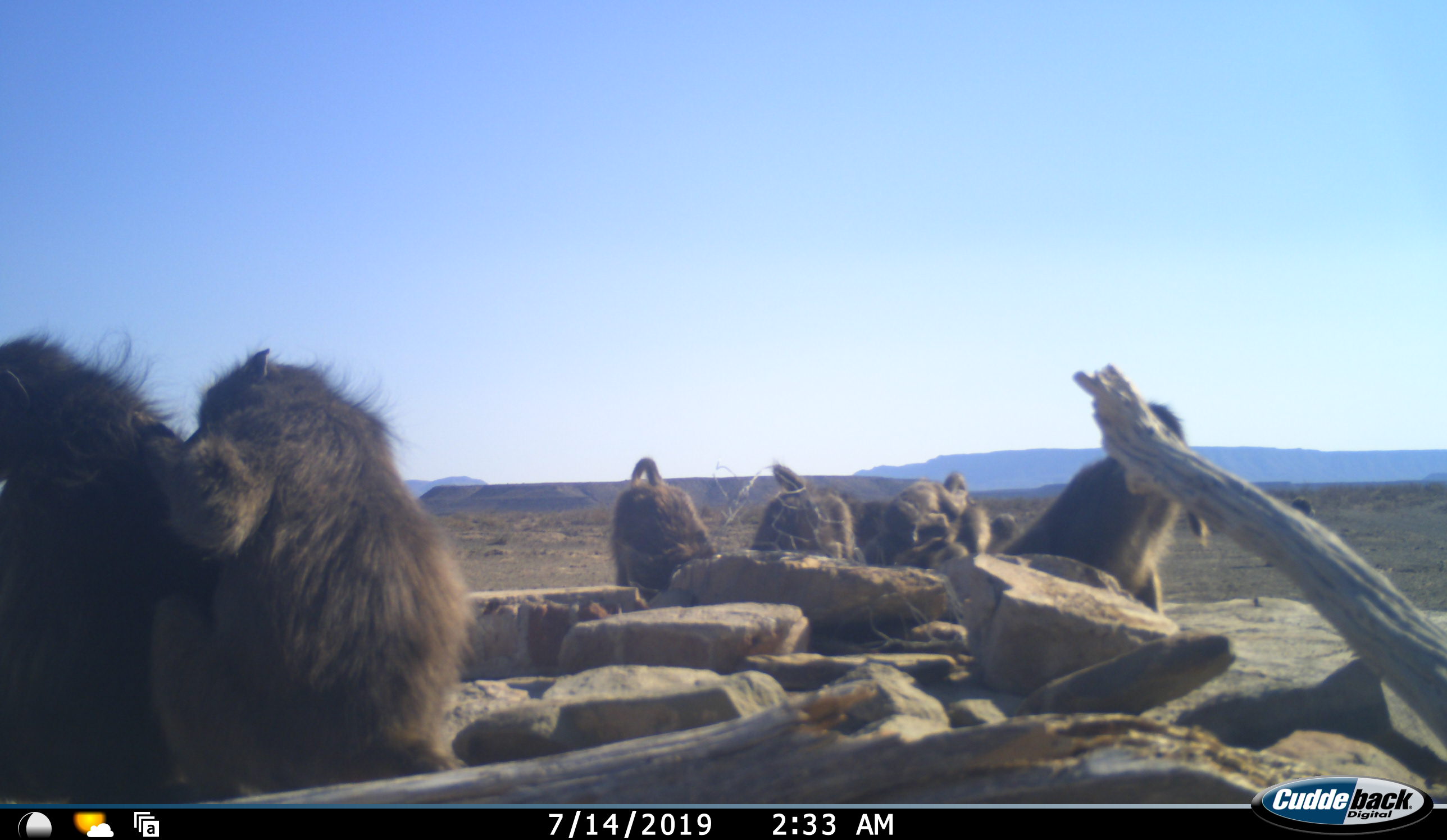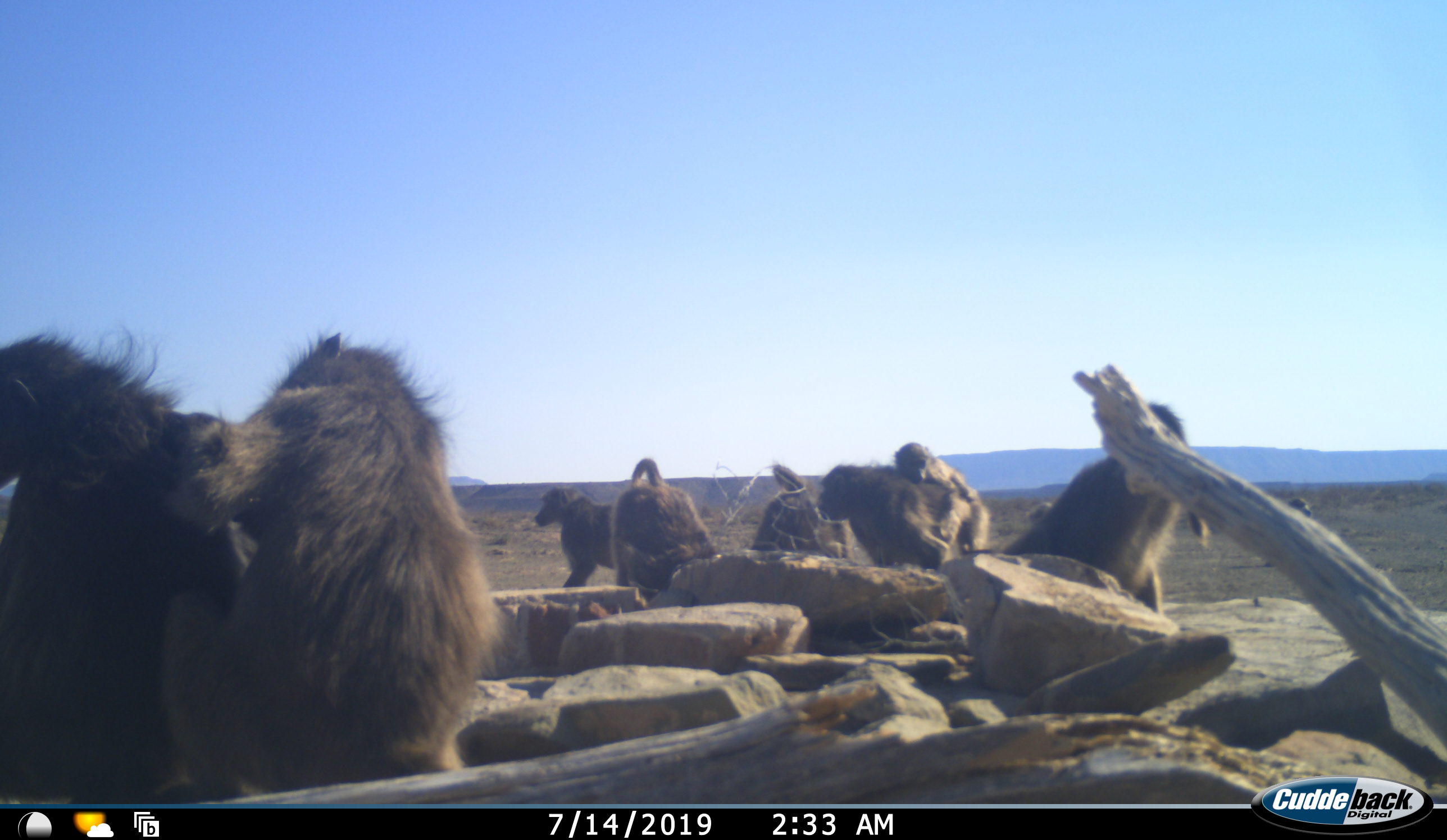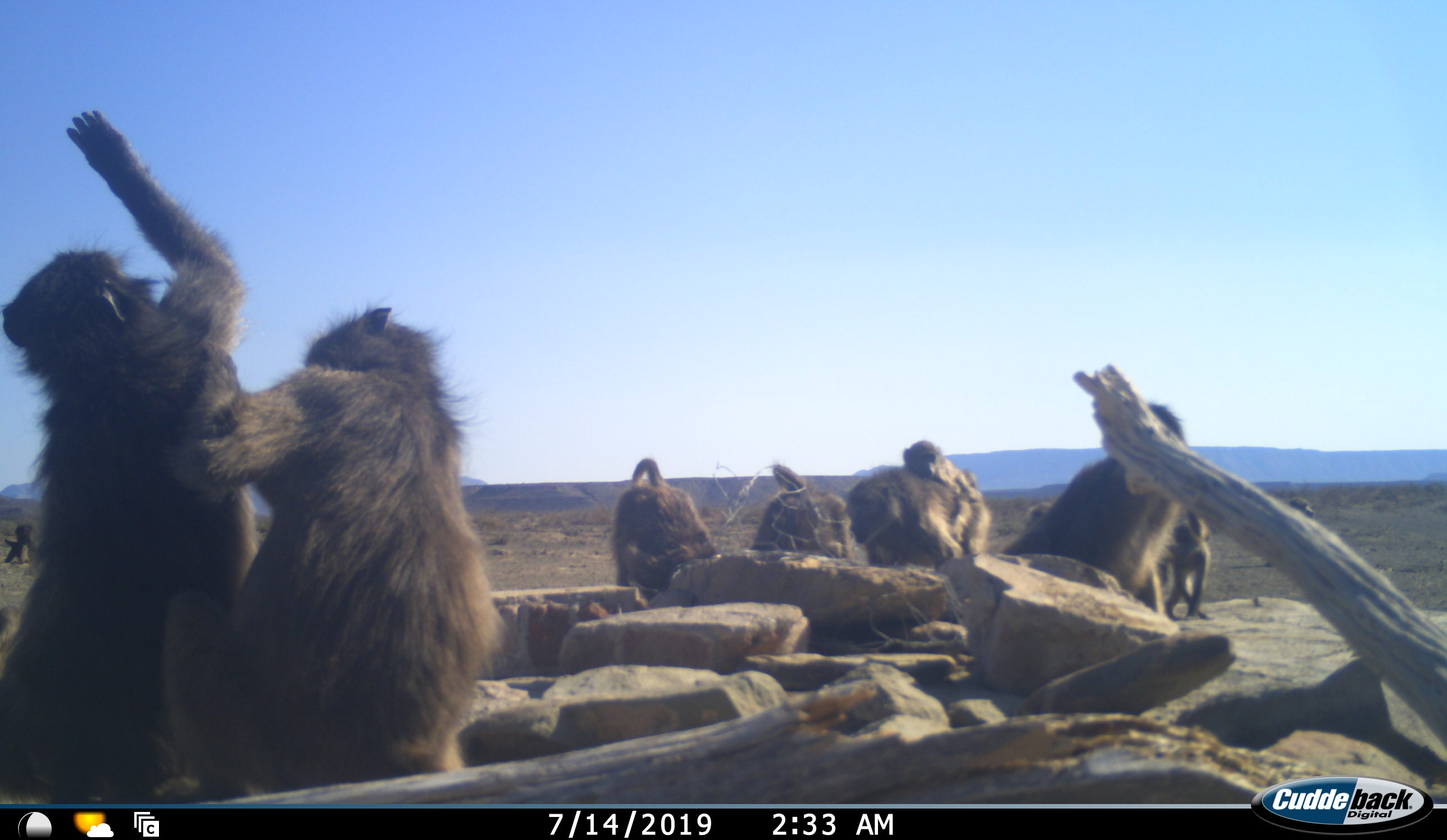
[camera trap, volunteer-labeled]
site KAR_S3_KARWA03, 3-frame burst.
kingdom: Animalia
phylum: Chordata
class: Mammalia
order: Primates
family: Cercopithecidae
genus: Papio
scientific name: Papio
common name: baboon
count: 8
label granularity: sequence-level